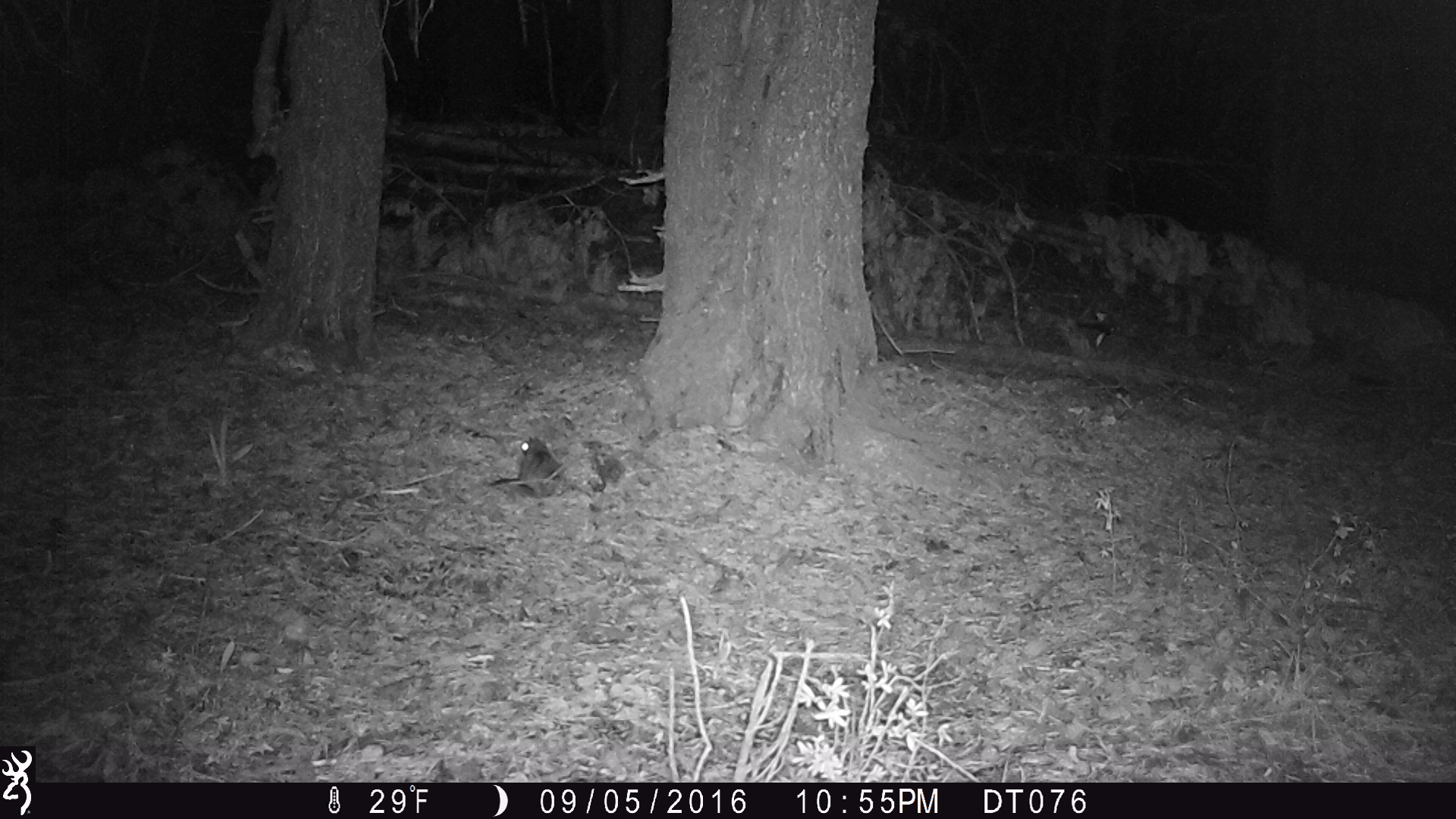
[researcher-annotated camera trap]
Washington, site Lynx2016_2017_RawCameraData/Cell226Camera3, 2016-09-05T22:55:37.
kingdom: Animalia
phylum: Chordata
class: Mammalia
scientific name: Mammalia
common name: small mammal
Small mammal (Mammalia). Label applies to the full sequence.